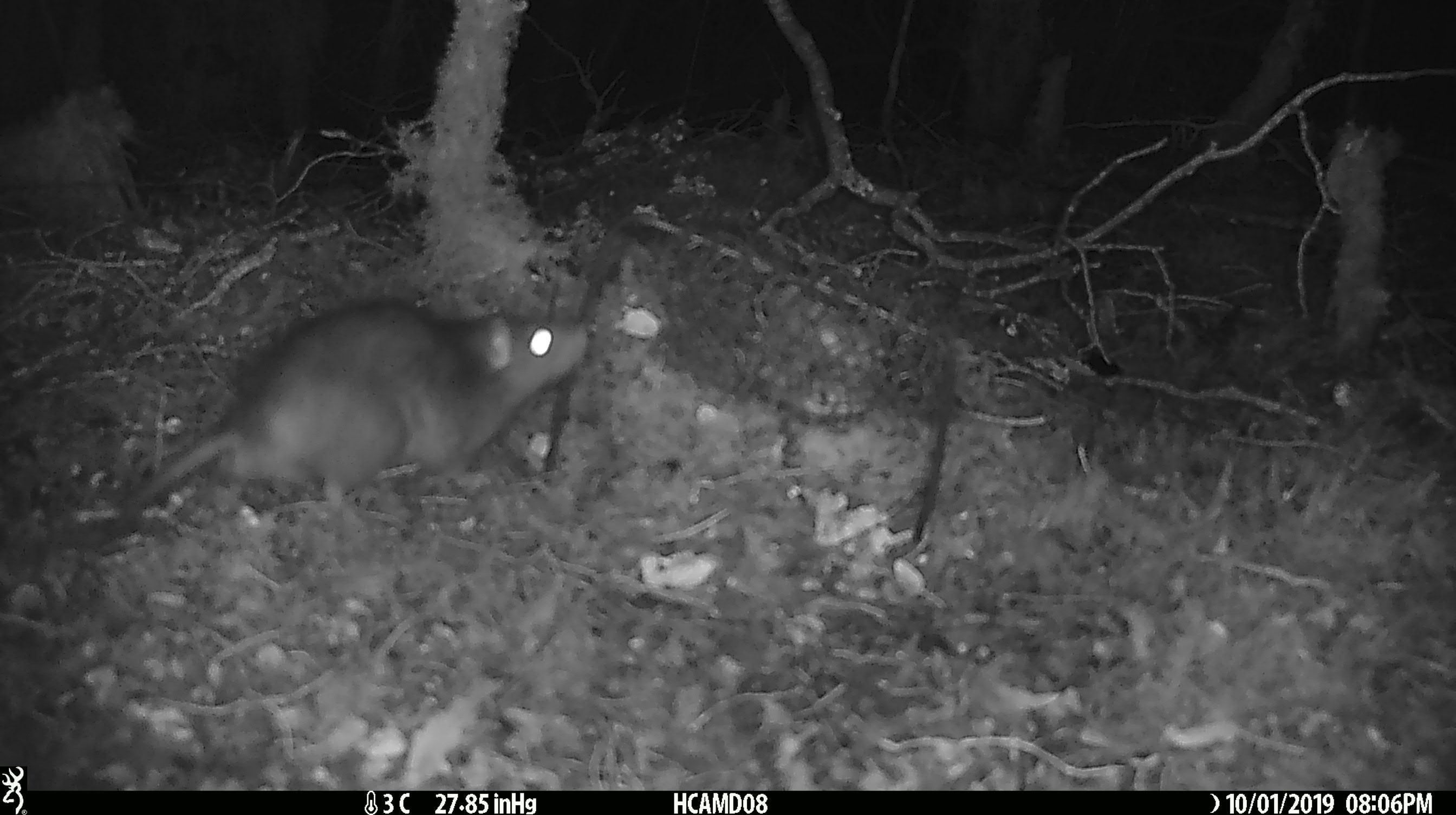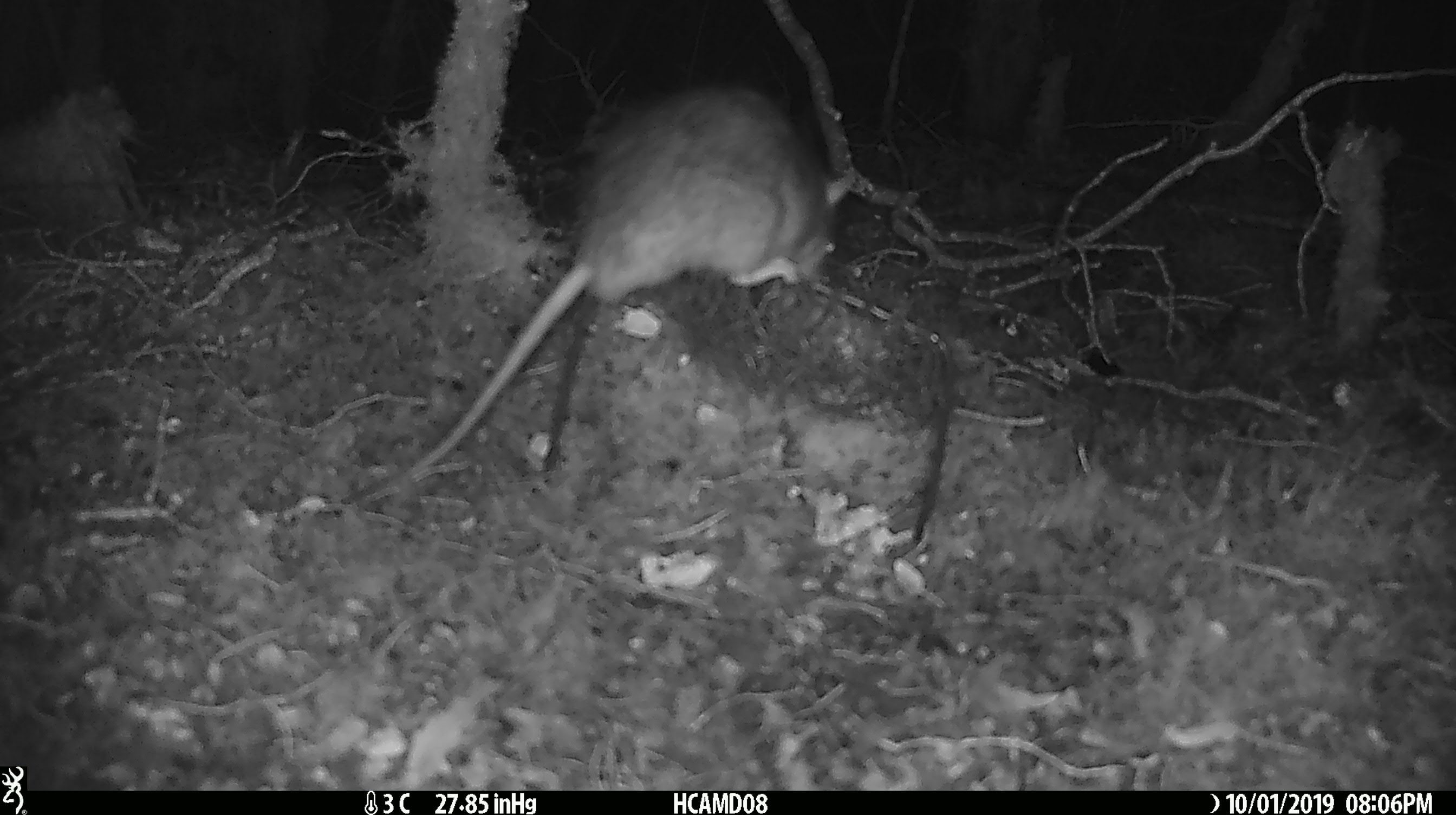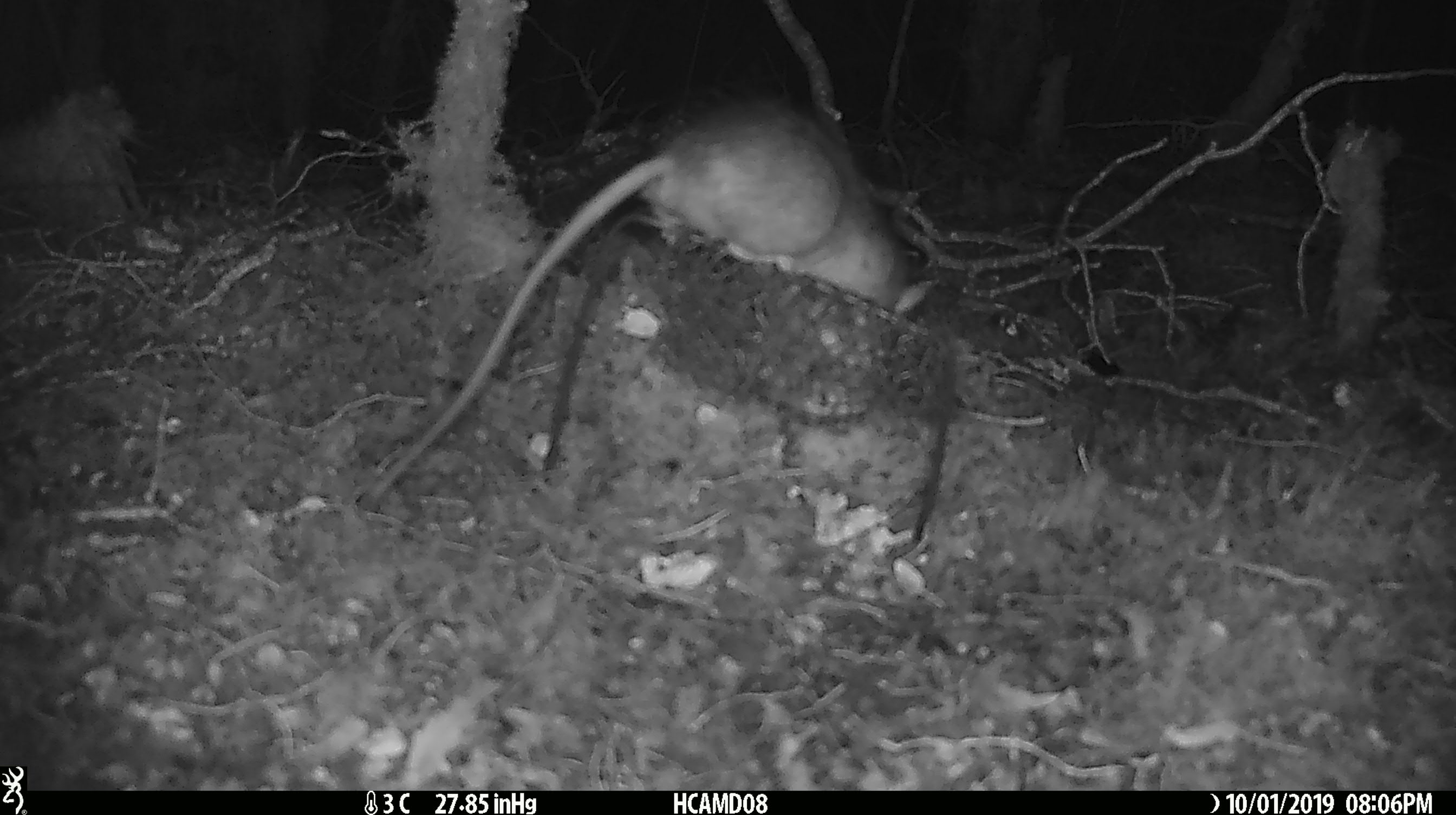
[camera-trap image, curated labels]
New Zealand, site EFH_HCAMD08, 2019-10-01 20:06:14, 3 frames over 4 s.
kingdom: Animalia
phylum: Chordata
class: Mammalia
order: Rodentia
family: Muridae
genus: Rattus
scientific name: Rattus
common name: rat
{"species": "rat (Rattus)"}